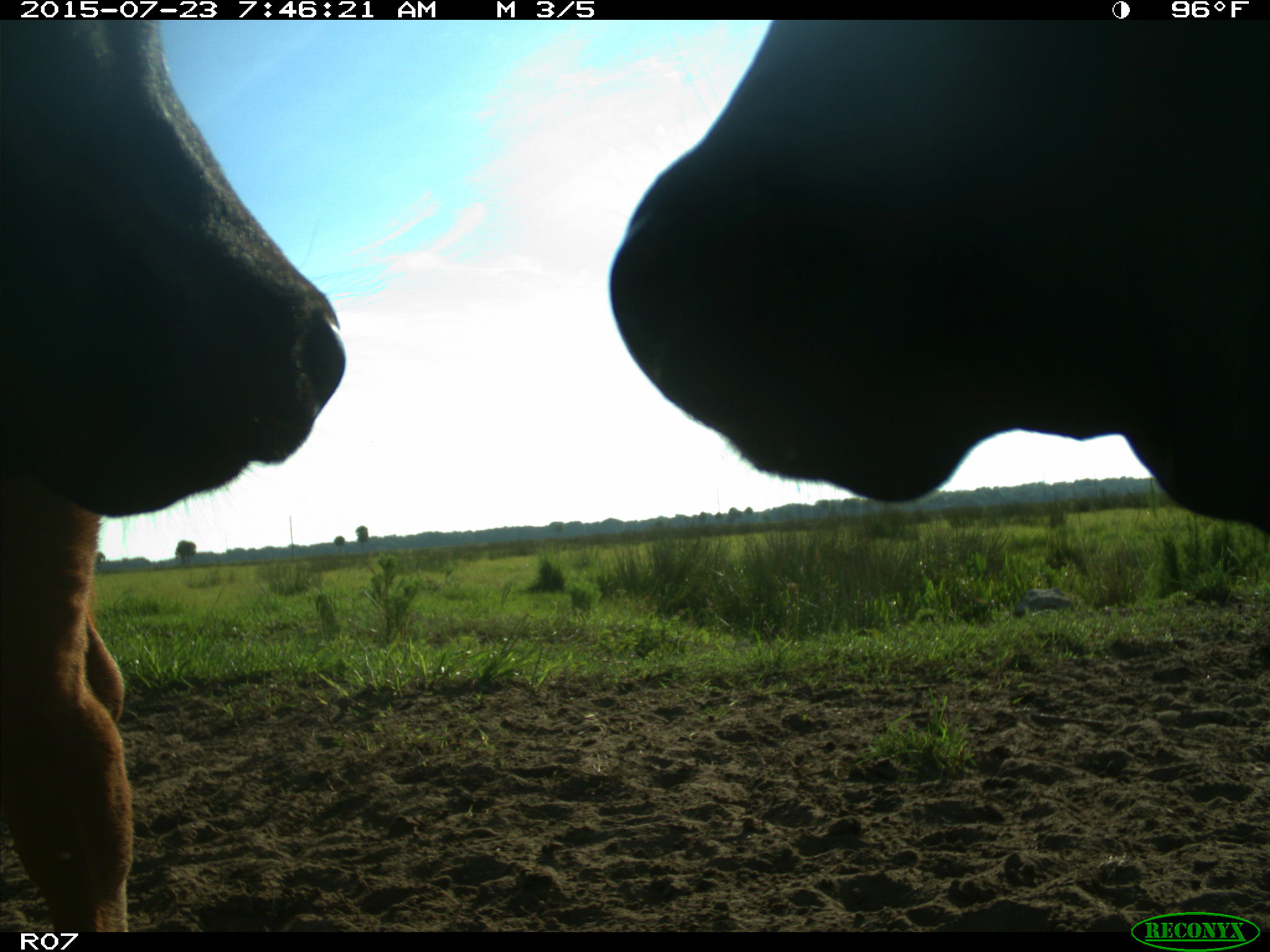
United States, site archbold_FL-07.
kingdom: Animalia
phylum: Chordata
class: Mammalia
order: Artiodactyla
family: Bovidae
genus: Bos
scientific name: Bos taurus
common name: domestic cow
Bos taurus (domestic cow).